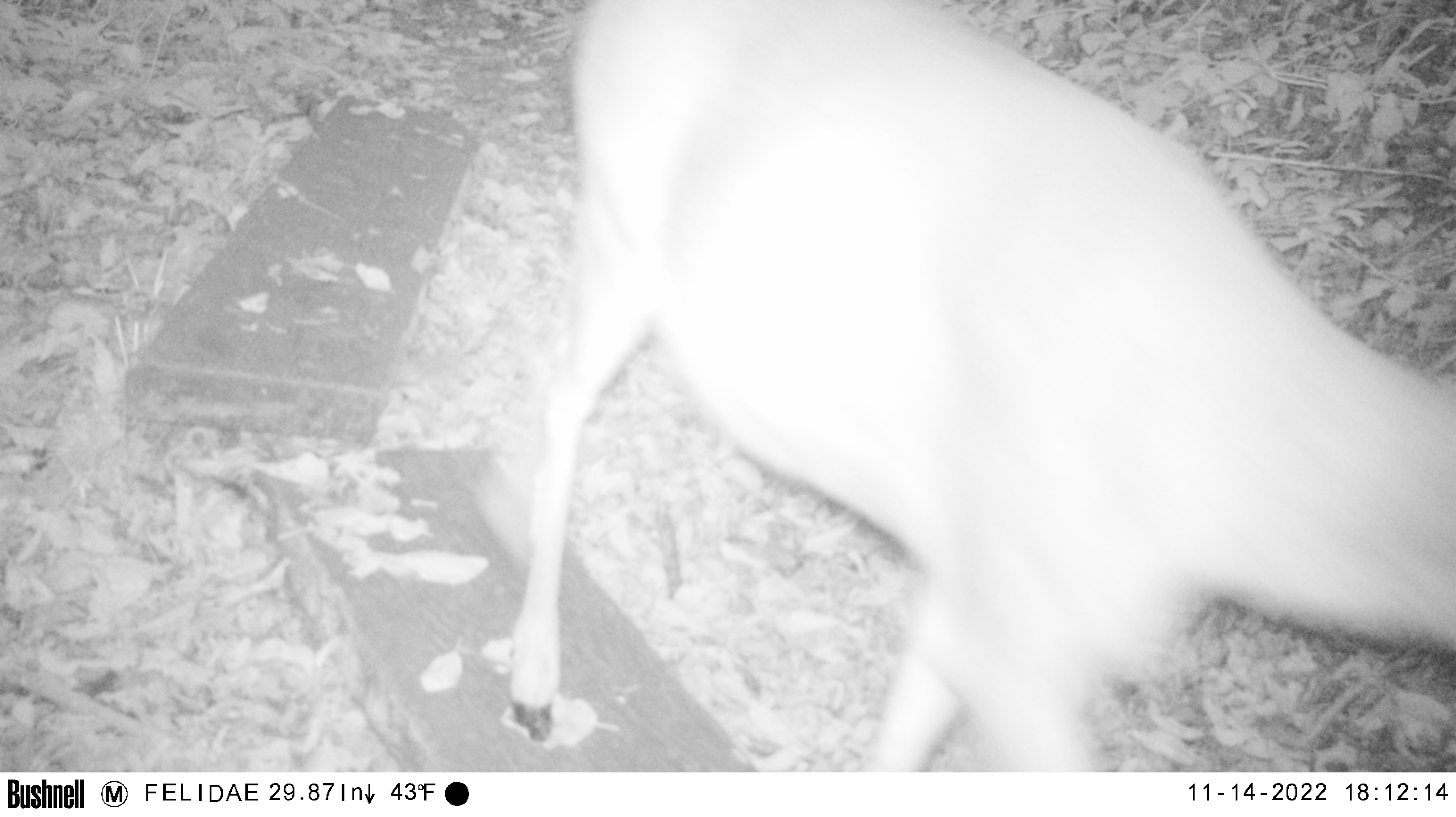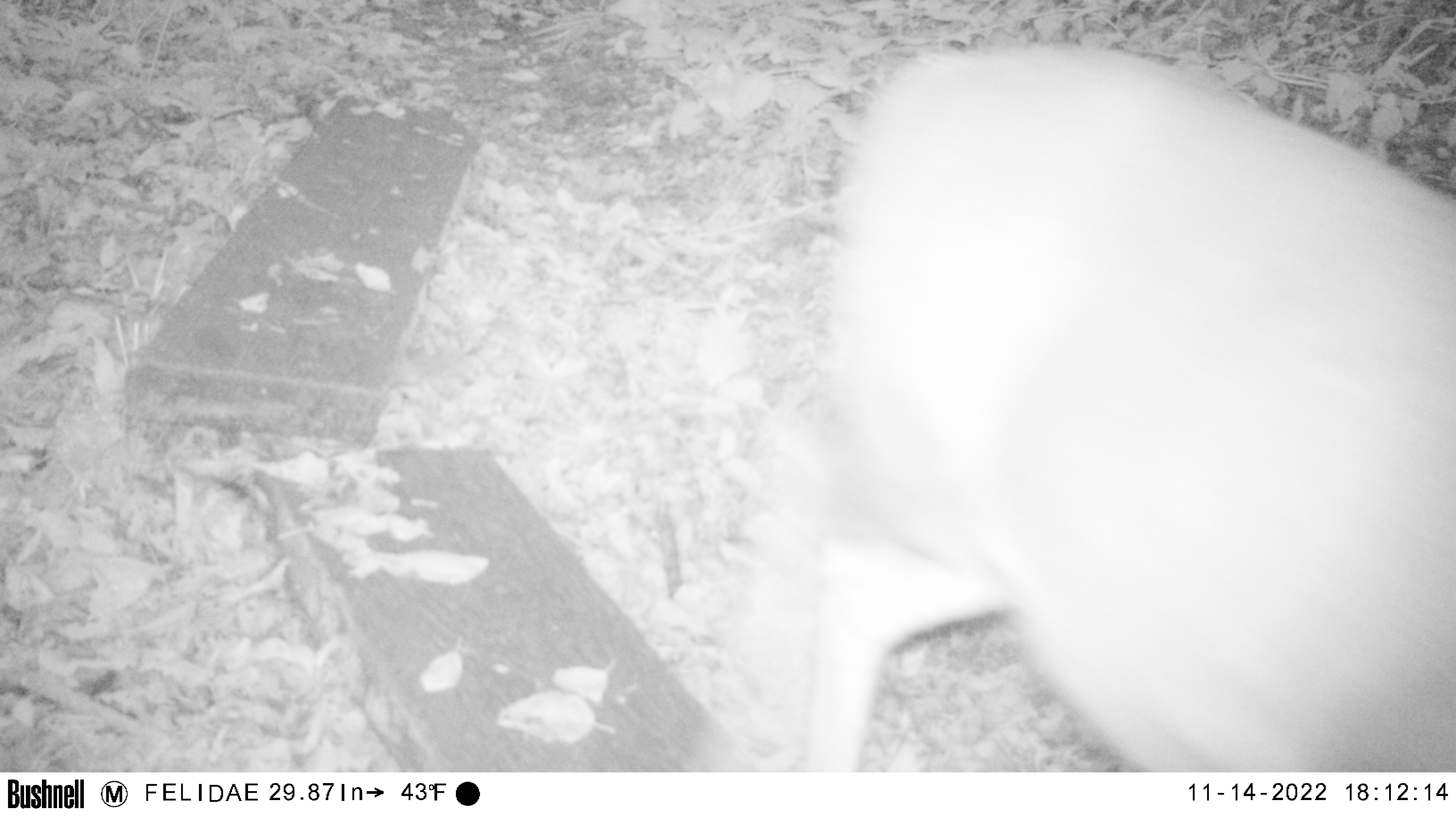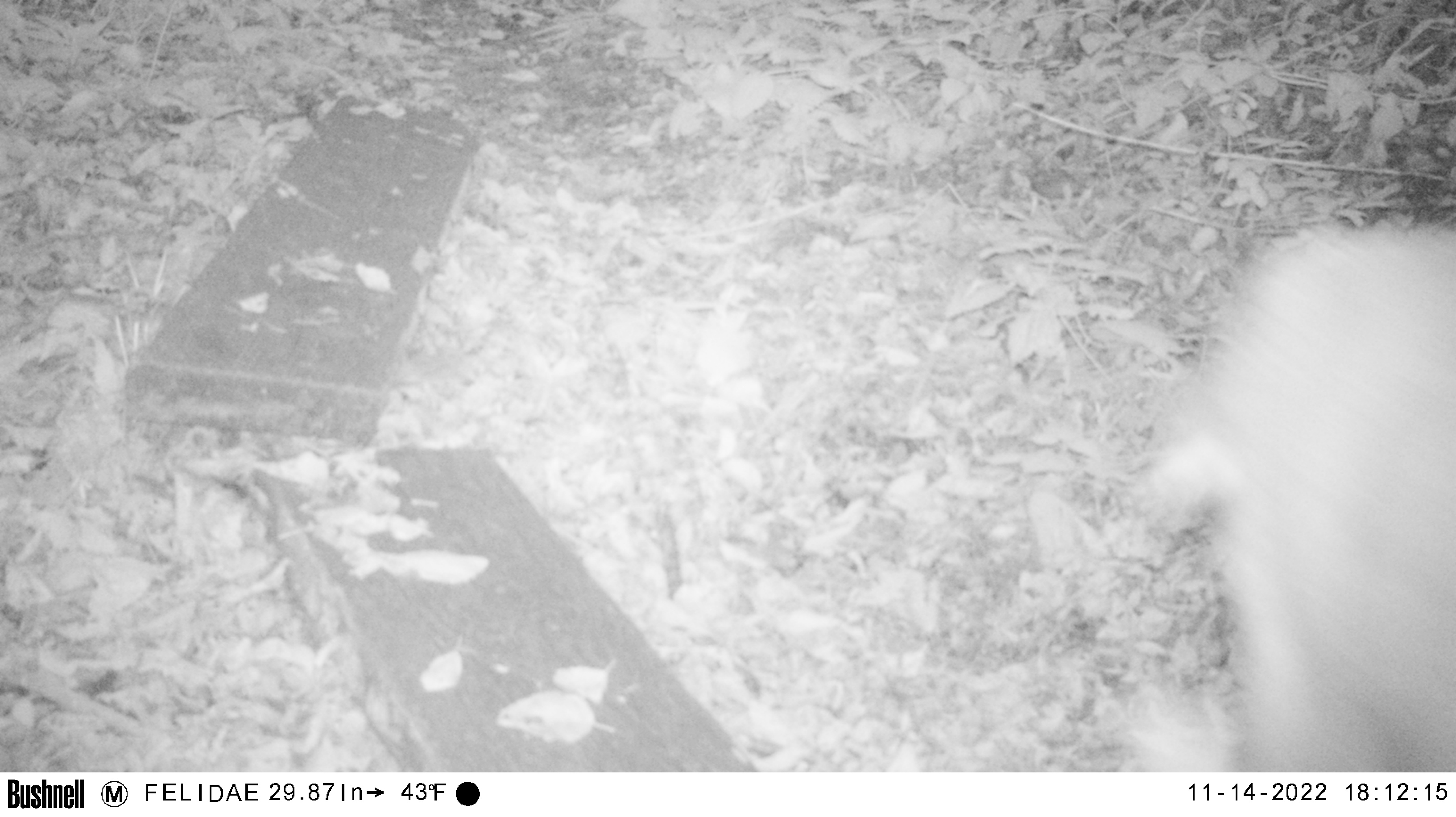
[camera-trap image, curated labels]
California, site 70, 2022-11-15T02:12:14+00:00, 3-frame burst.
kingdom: Animalia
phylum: Chordata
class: Mammalia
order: Artiodactyla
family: Cervidae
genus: Odocoileus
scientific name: Odocoileus hemionus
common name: mule deer